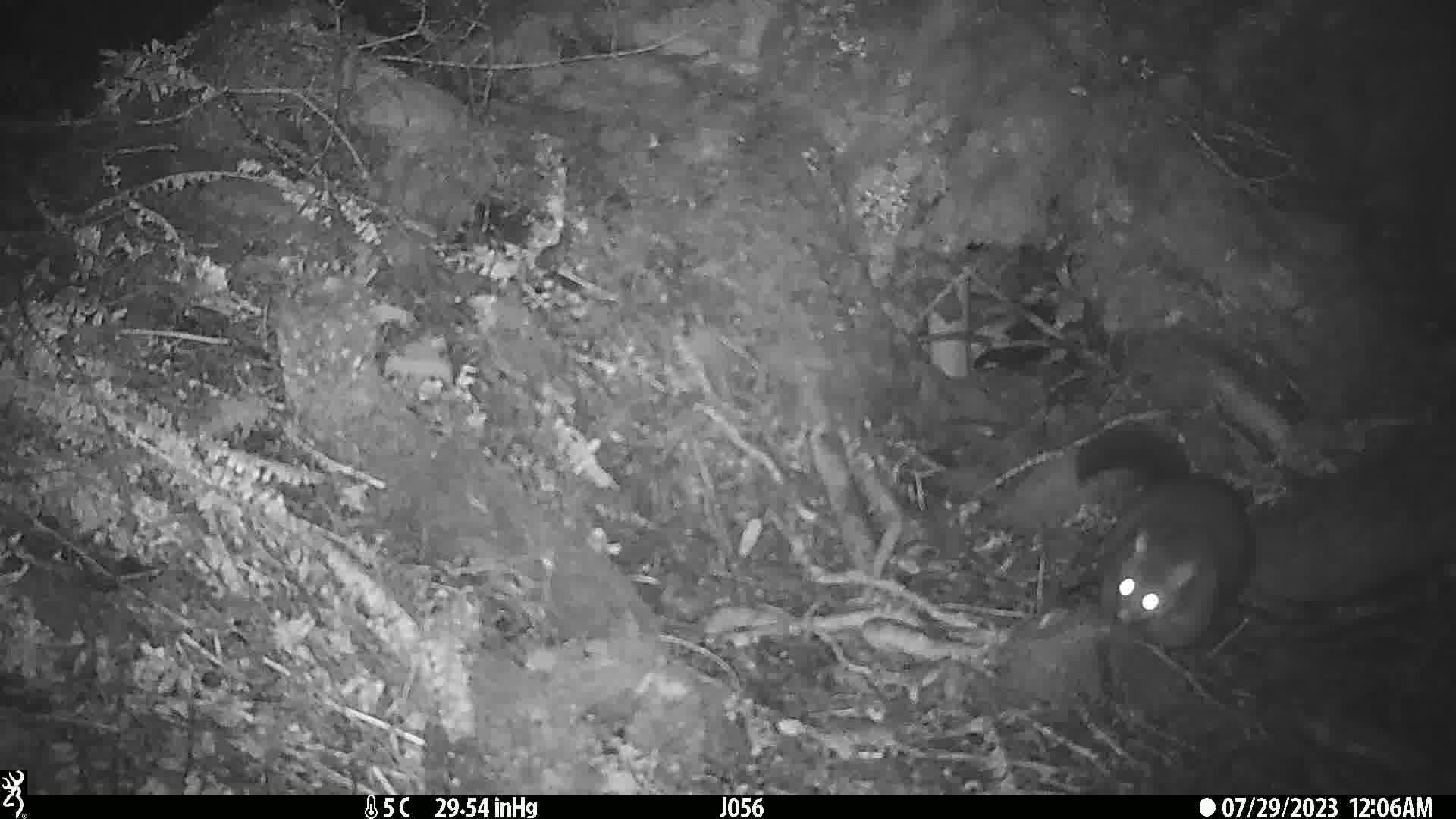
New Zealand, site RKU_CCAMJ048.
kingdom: Animalia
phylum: Chordata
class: Mammalia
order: Diprotodontia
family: Phalangeridae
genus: Trichosurus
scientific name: Trichosurus vulpecula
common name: common brushtail possum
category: possum